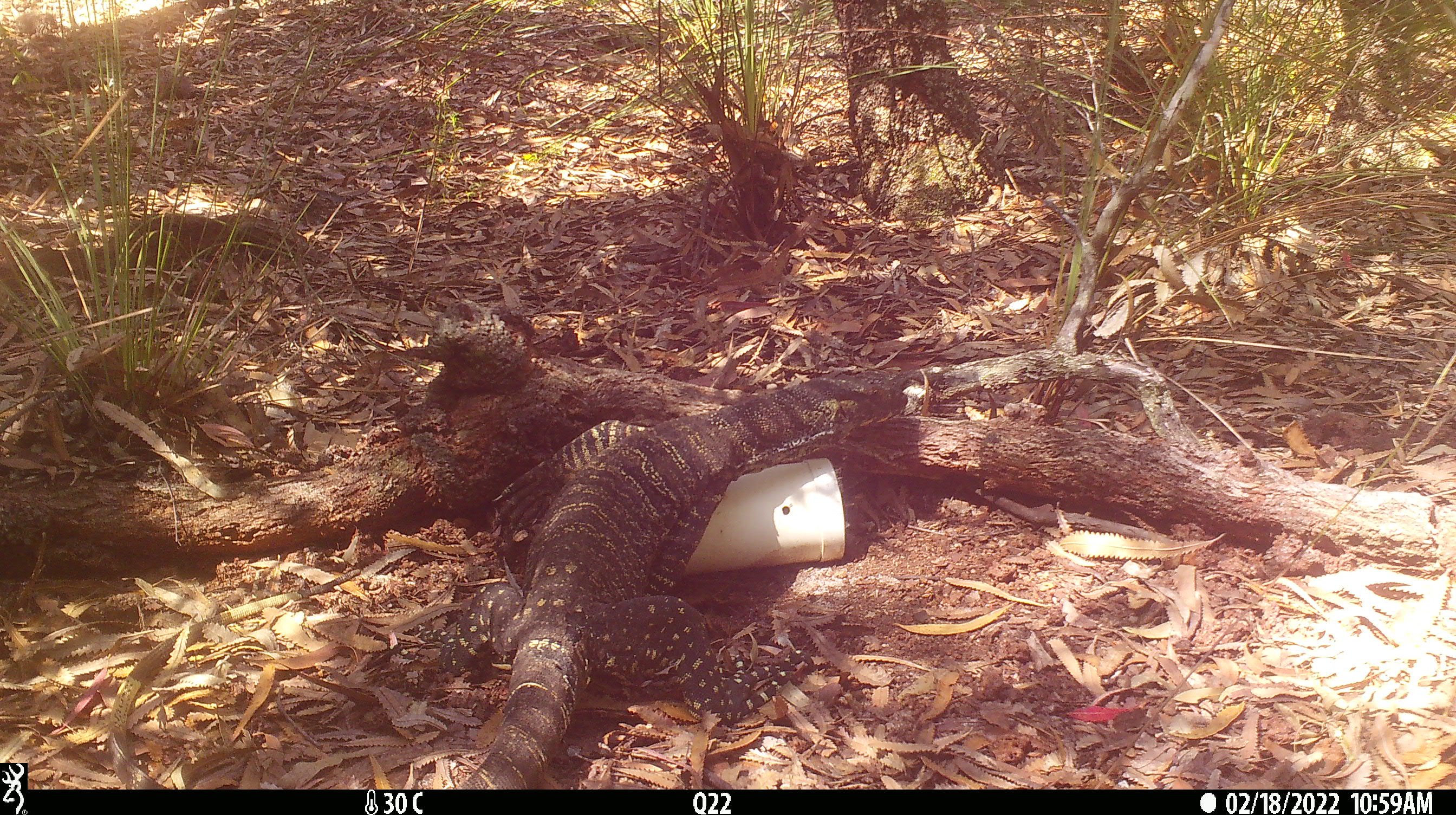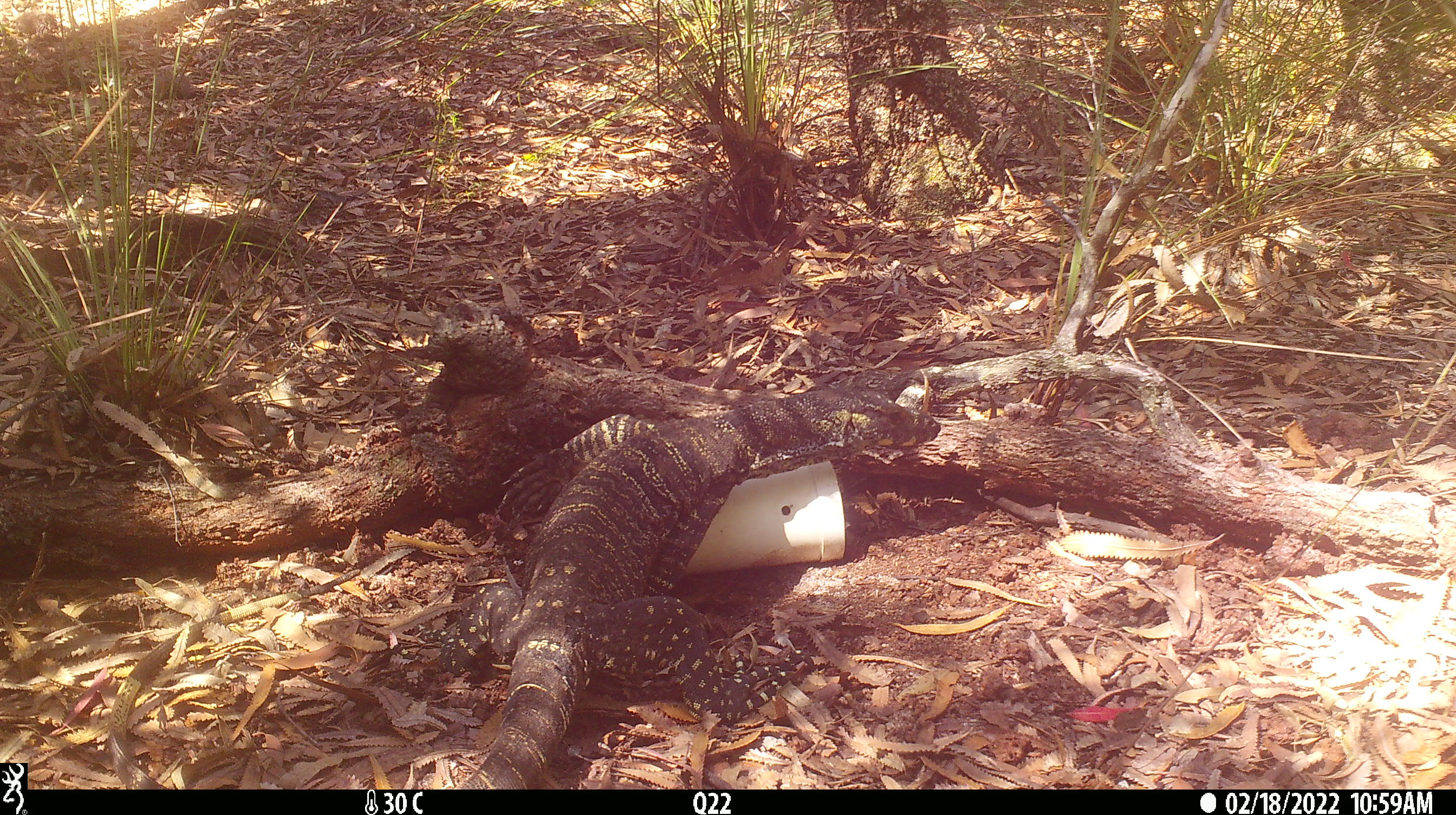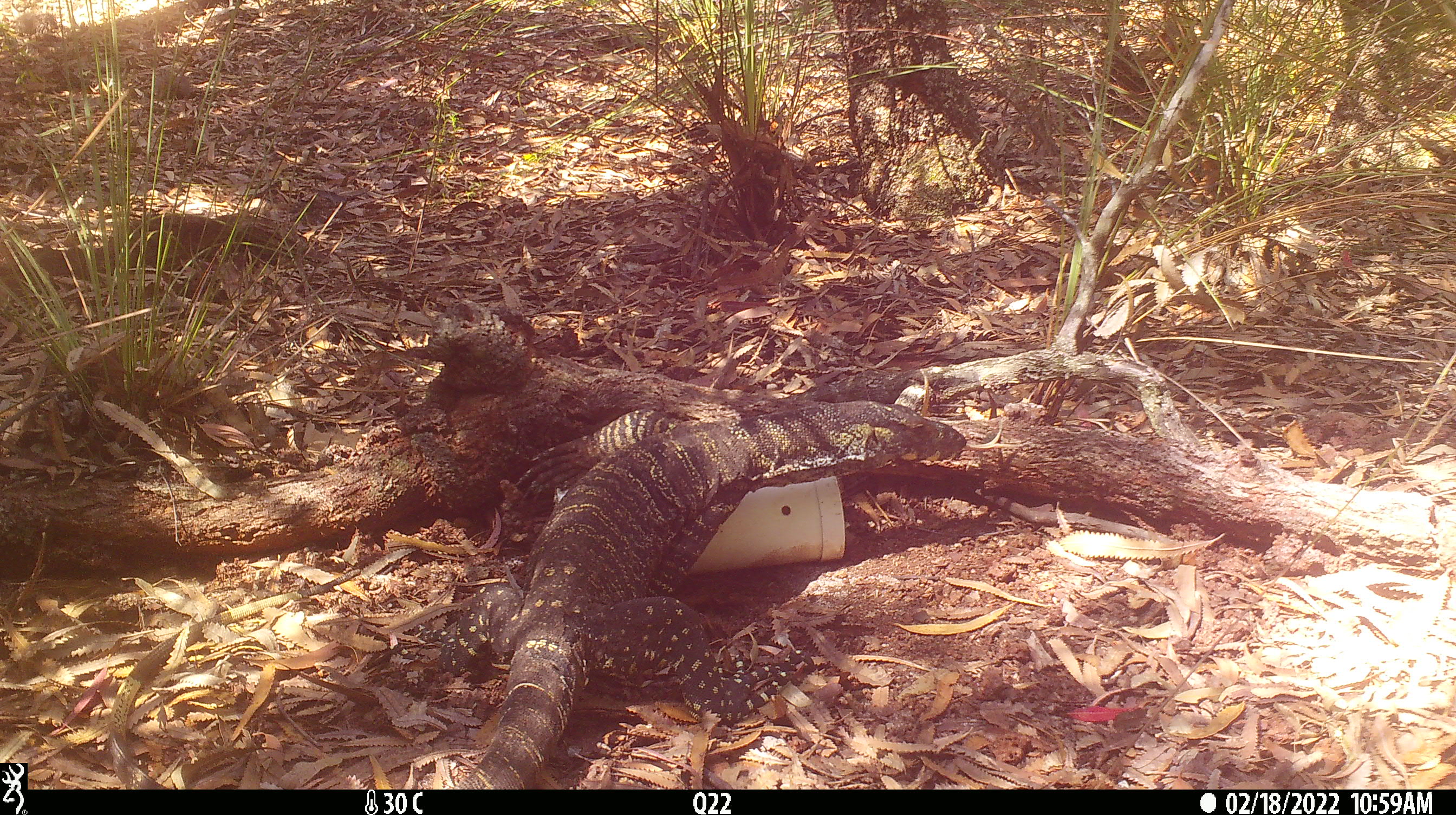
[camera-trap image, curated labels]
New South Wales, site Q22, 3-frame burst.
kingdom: Animalia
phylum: Chordata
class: Reptilia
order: Squamata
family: Varanidae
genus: Varanus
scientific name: Varanus varius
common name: lace monitor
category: goanna